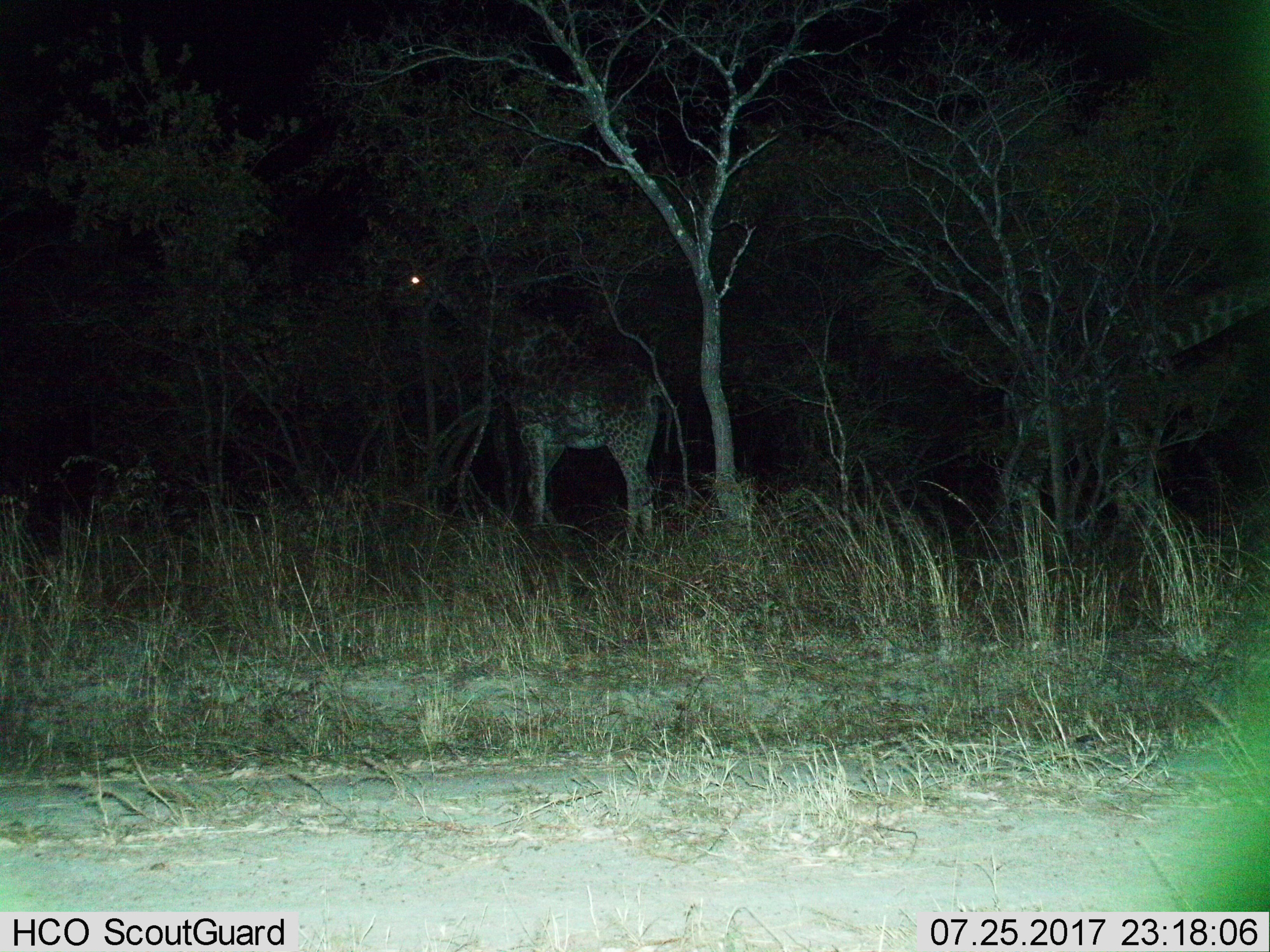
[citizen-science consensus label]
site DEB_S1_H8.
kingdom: Animalia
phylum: Chordata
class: Mammalia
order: Artiodactyla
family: Giraffidae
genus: Giraffa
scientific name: Giraffa camelopardalis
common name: giraffe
Giraffe (Giraffa camelopardalis), count 1. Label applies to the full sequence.